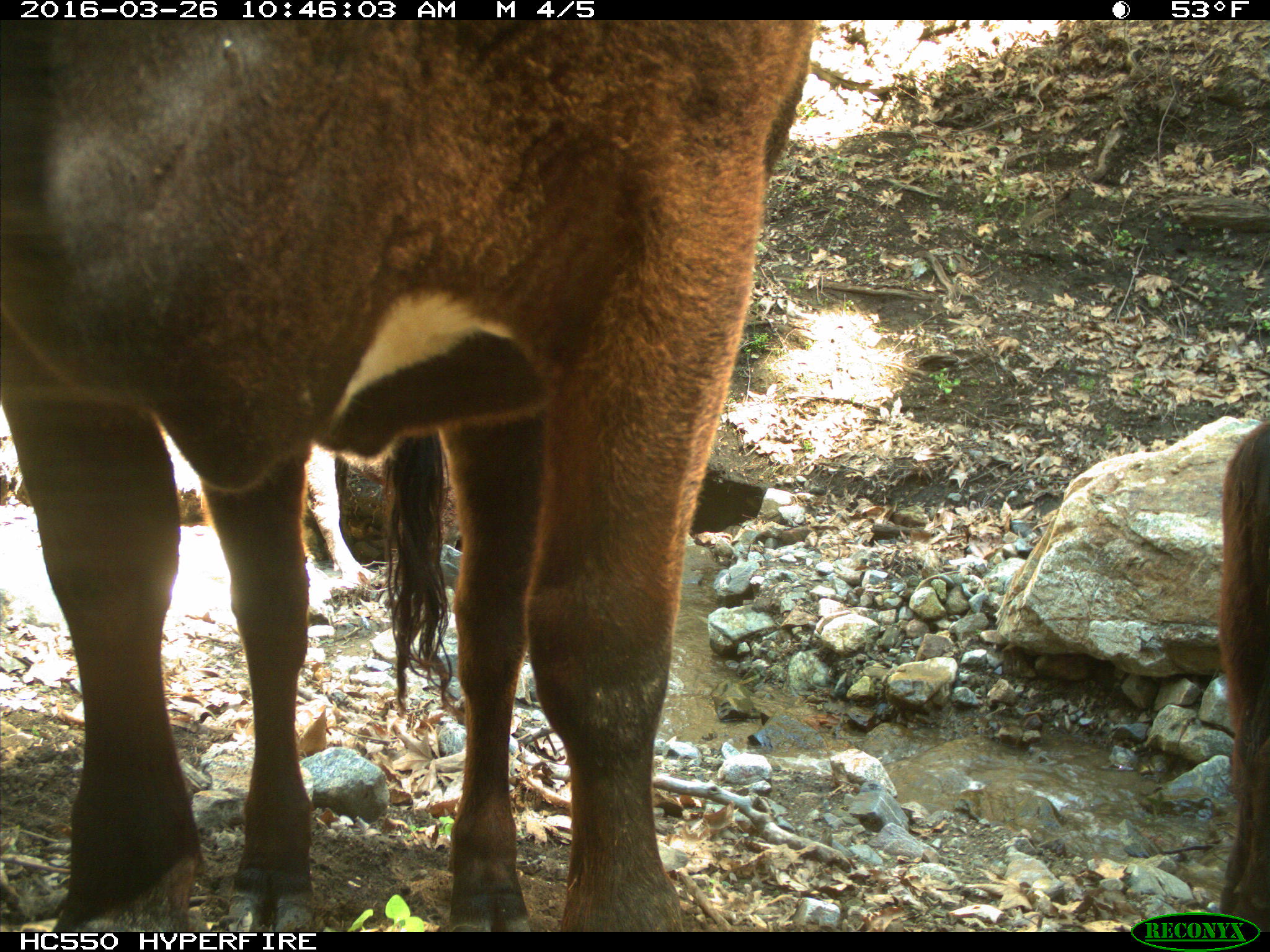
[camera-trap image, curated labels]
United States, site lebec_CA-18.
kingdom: Animalia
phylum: Chordata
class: Mammalia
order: Artiodactyla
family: Bovidae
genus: Bos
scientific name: Bos taurus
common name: domestic cow